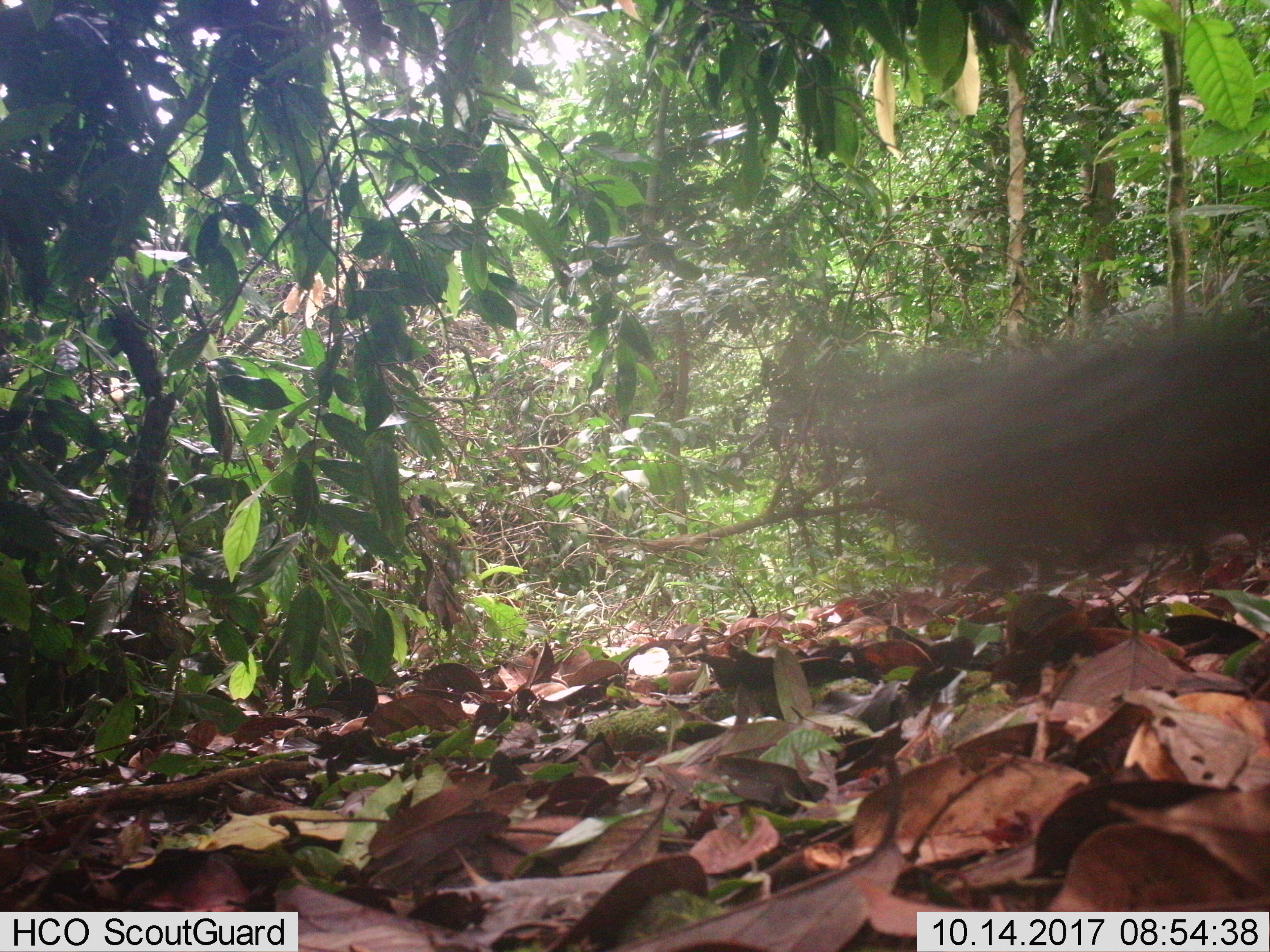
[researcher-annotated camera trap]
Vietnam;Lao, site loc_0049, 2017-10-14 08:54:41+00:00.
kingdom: Animalia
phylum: Chordata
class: Mammalia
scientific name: Mammalia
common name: mammal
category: unidentified small mammal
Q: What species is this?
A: Unidentified small mammal (mammal) (Mammalia).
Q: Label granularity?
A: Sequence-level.